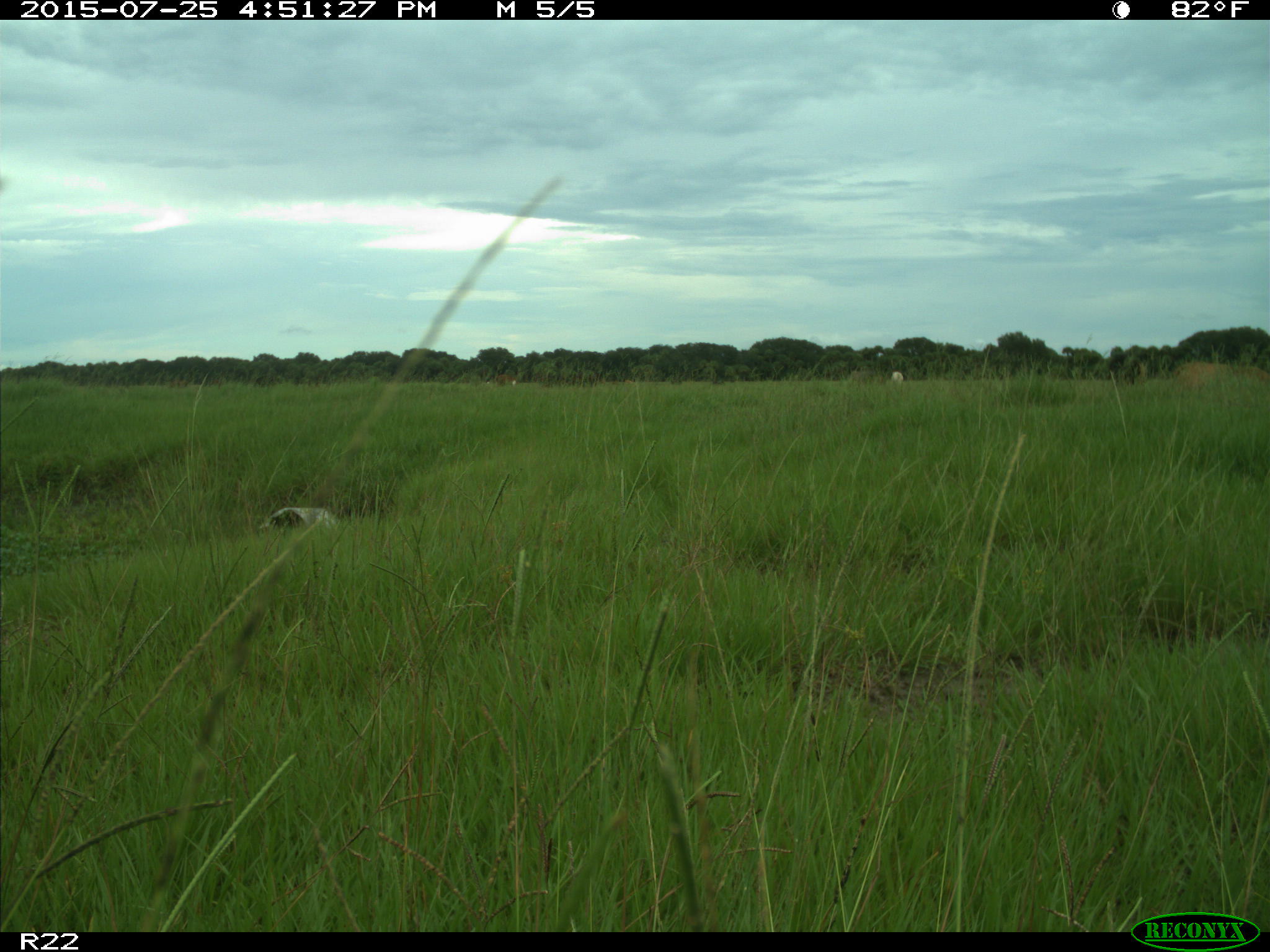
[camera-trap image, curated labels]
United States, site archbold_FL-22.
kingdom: Animalia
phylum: Chordata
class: Mammalia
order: Artiodactyla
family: Bovidae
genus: Bos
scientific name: Bos taurus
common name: domestic cow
Bos taurus (domestic cow).